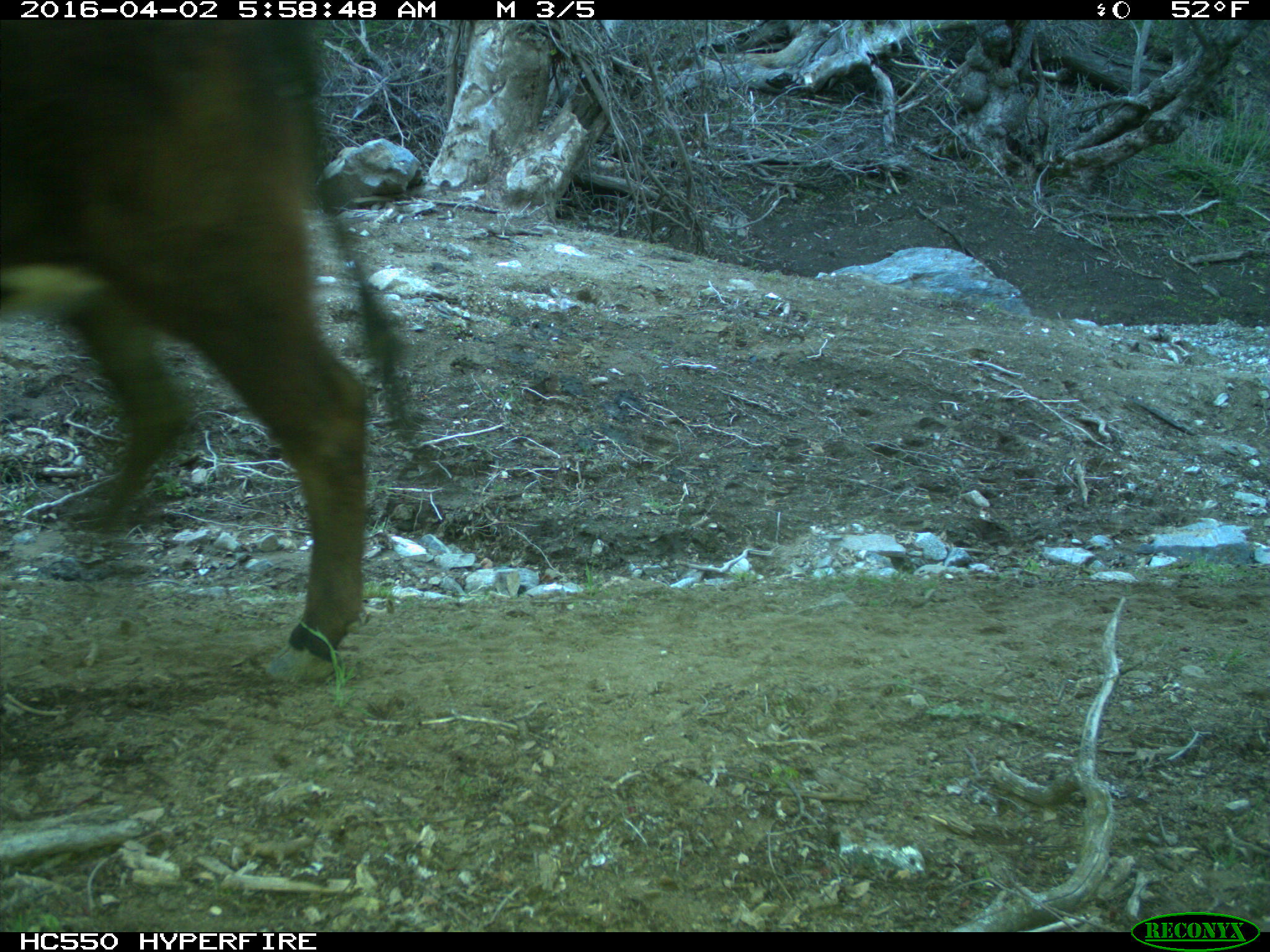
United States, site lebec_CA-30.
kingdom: Animalia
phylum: Chordata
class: Mammalia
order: Artiodactyla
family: Bovidae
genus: Bos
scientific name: Bos taurus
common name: domestic cow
Bos taurus (domestic cow).